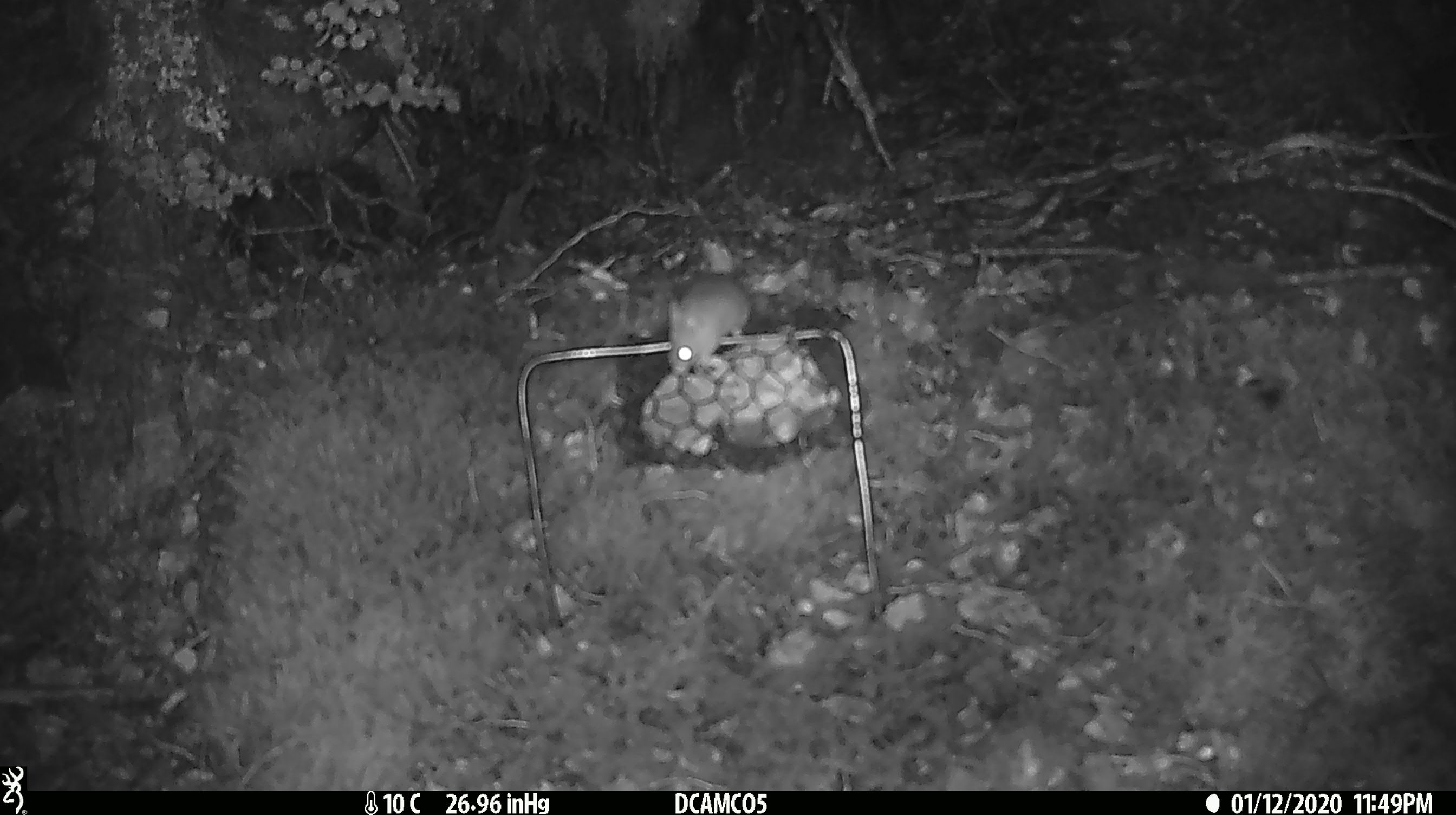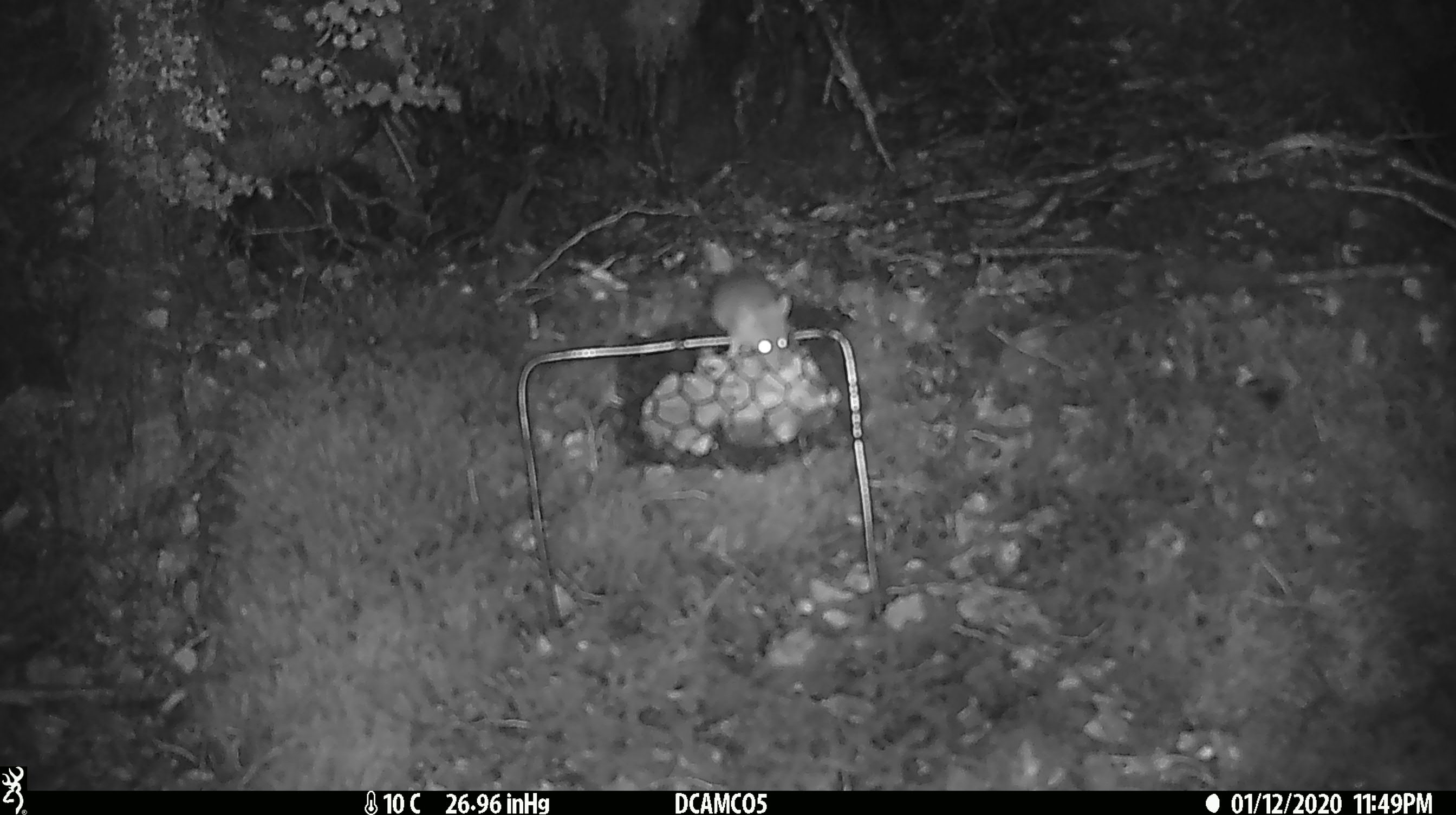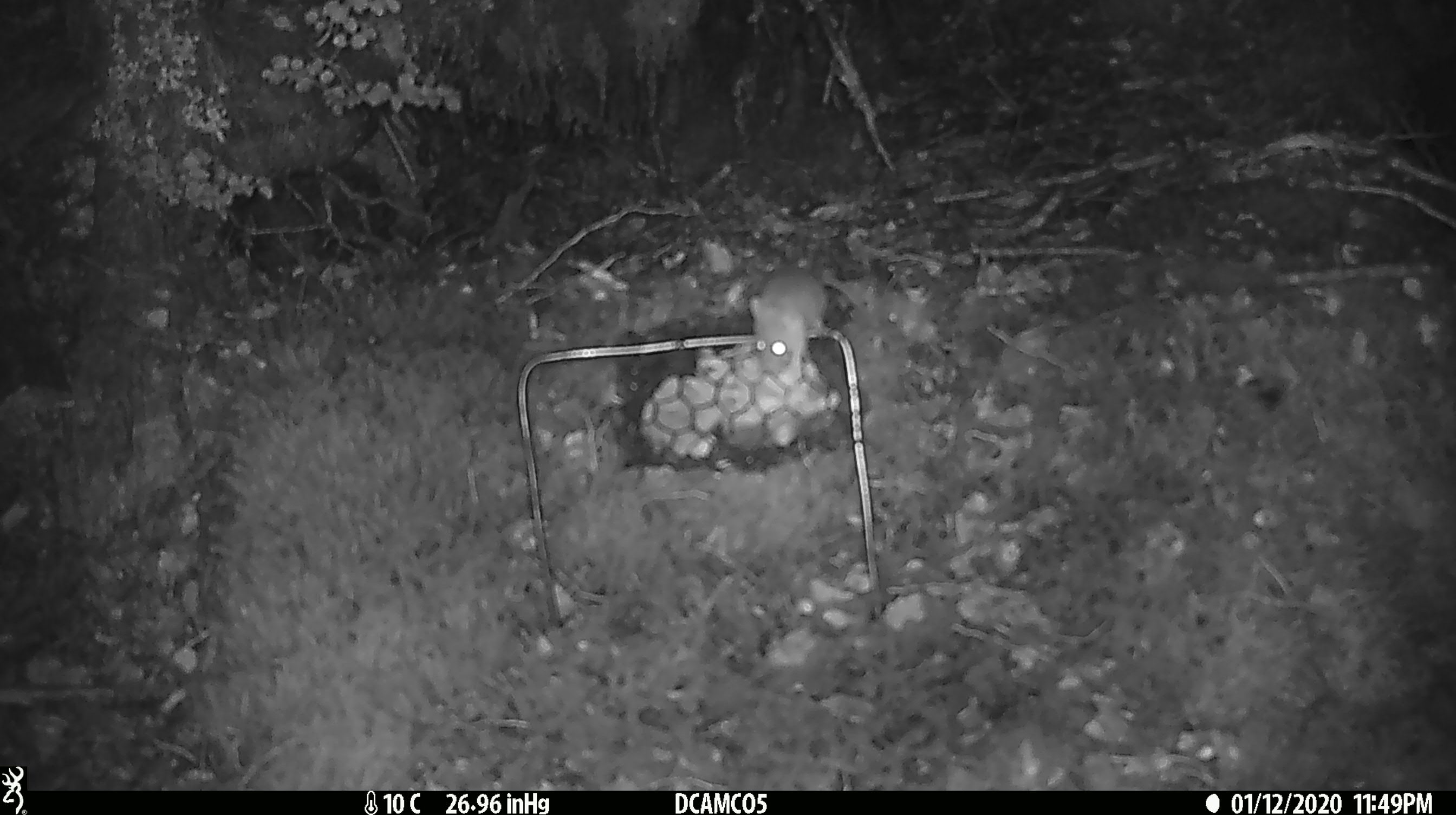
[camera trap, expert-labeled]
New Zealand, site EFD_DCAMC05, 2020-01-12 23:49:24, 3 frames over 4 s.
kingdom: Animalia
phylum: Chordata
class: Mammalia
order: Rodentia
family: Muridae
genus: Mus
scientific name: Mus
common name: mouse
Mouse (Mus).